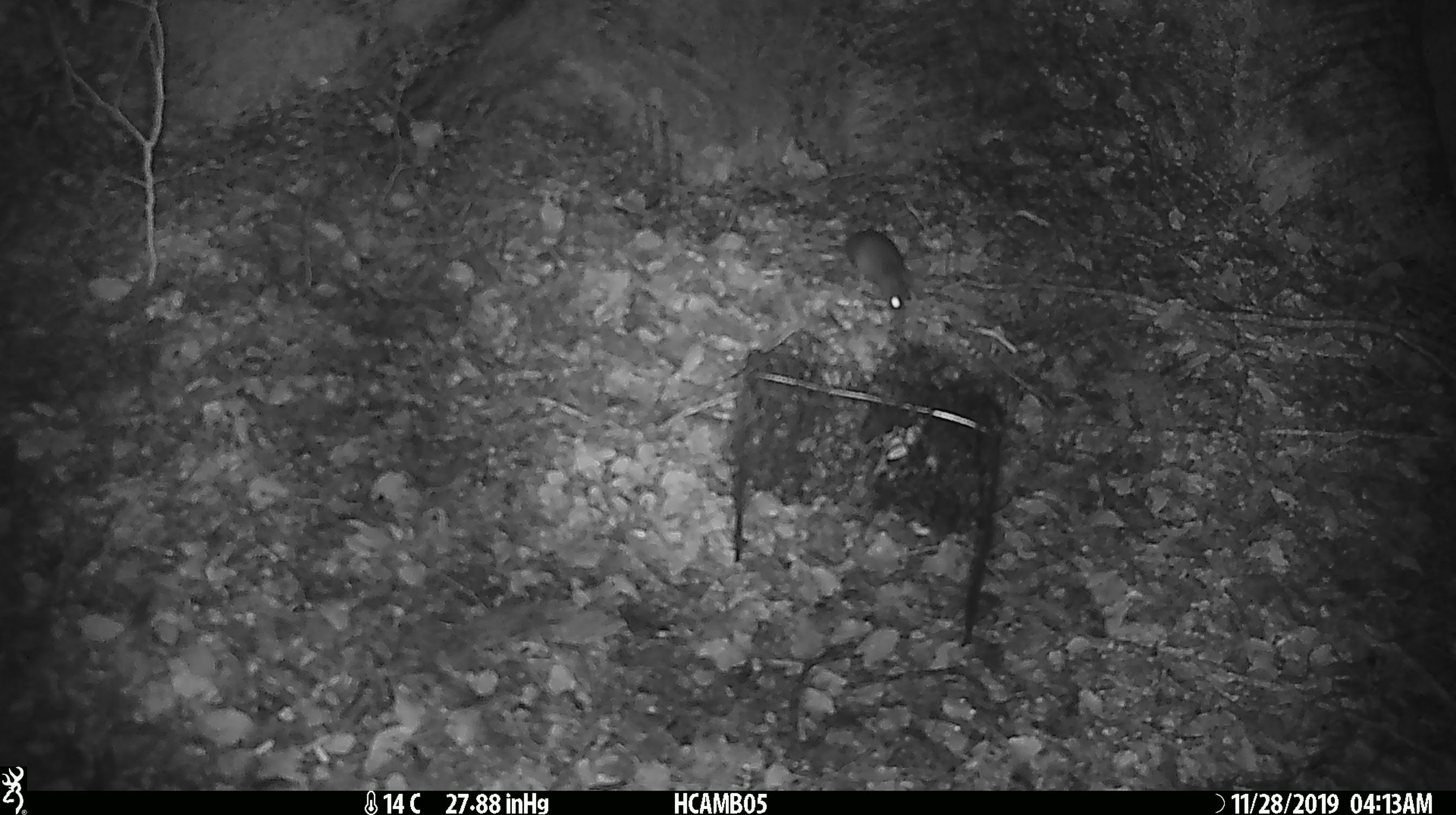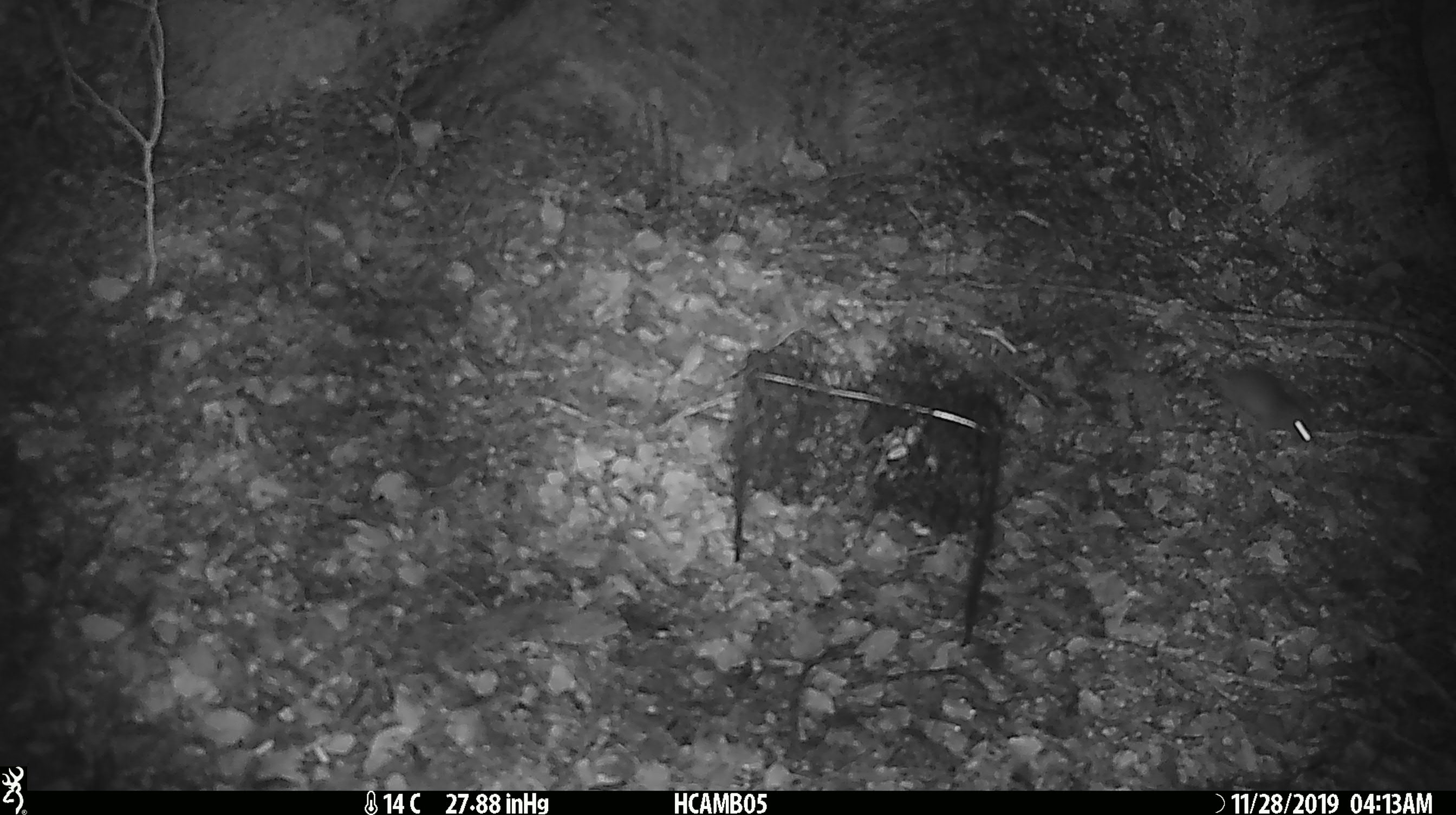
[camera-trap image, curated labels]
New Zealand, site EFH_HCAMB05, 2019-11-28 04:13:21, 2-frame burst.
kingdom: Animalia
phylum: Chordata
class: Mammalia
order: Rodentia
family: Muridae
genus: Mus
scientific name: Mus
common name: mouse